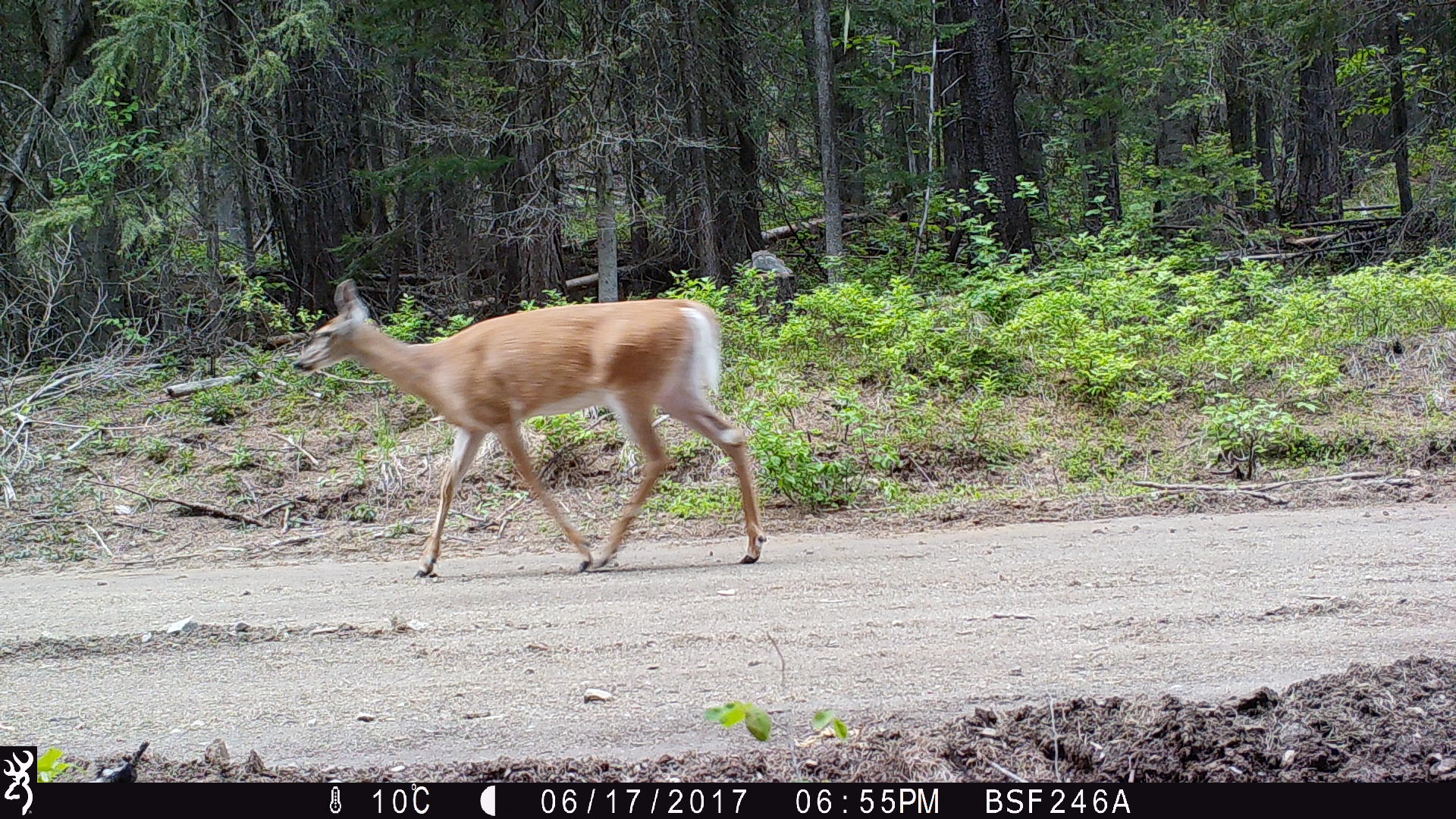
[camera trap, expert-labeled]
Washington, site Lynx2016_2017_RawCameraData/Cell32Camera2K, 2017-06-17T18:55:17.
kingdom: Animalia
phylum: Chordata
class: Mammalia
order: Artiodactyla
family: Cervidae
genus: Odocoileus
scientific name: Odocoileus virginianus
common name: white-tailed deer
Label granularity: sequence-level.